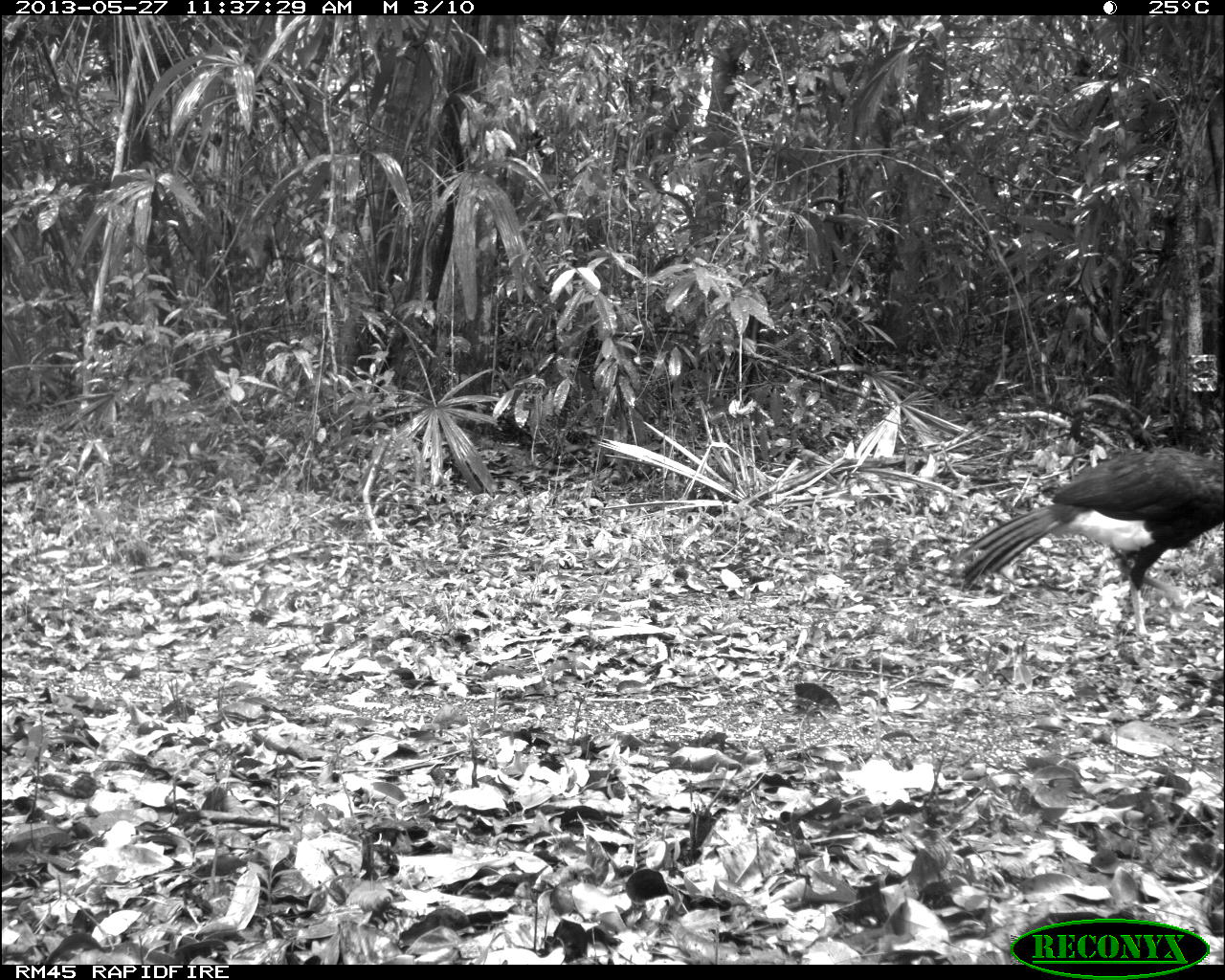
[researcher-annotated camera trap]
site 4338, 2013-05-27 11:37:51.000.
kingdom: Animalia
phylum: Chordata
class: Aves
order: Galliformes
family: Cracidae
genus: Crax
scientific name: Crax rubra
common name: great curassow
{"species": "Crax rubra (great curassow)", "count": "1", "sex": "male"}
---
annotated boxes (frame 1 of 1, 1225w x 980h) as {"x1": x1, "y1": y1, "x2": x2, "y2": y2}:
crax rubra: {"x1": 953, "y1": 447, "x2": 1224, "y2": 644}